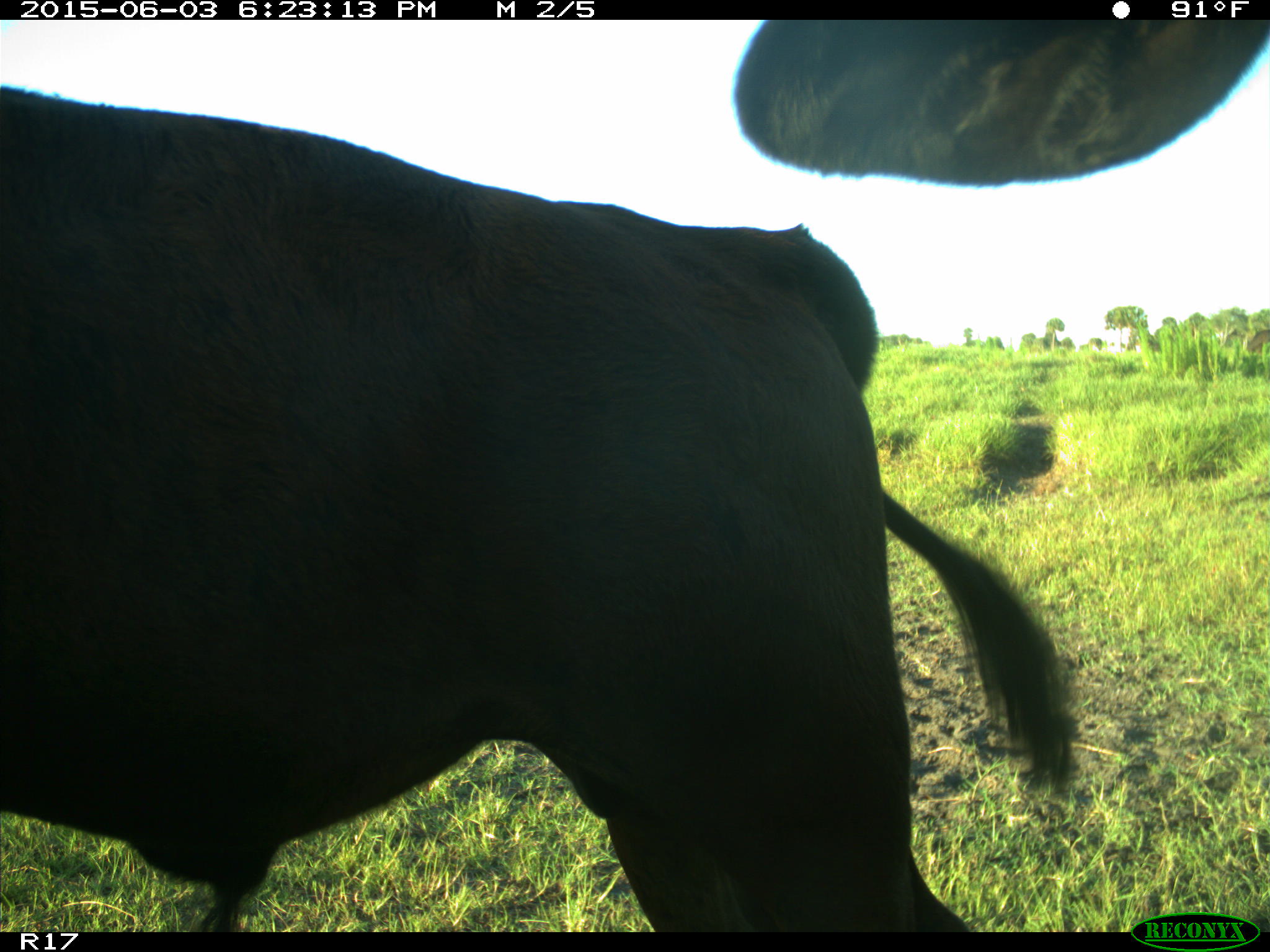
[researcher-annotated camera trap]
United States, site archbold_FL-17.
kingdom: Animalia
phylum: Chordata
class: Mammalia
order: Artiodactyla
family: Bovidae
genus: Bos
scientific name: Bos taurus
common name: domestic cow